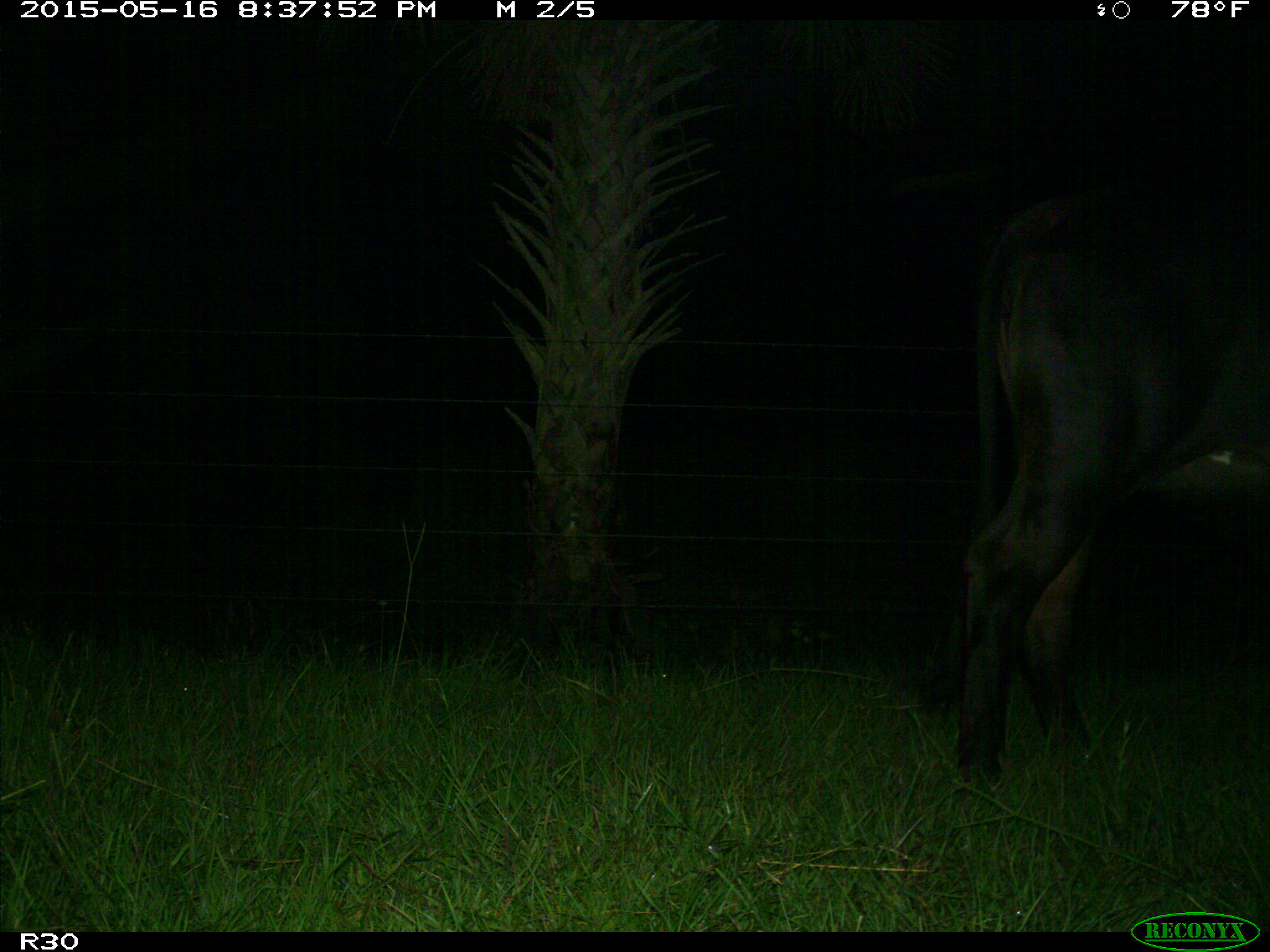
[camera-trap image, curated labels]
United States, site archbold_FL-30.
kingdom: Animalia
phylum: Chordata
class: Mammalia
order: Artiodactyla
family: Bovidae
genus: Bos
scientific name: Bos taurus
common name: domestic cow